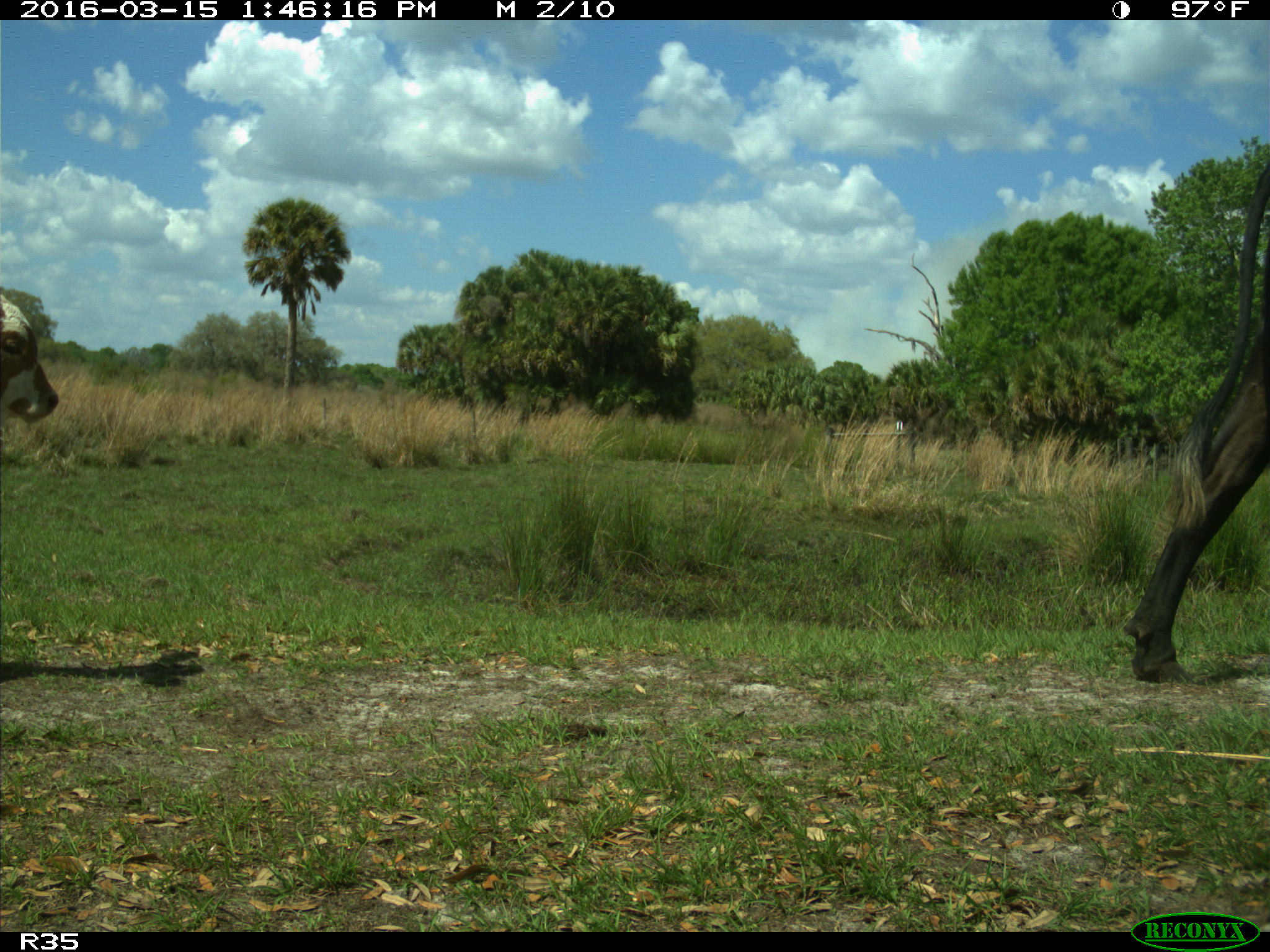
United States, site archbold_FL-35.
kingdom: Animalia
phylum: Chordata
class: Mammalia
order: Artiodactyla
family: Bovidae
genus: Bos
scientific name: Bos taurus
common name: domestic cow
Bos taurus (domestic cow).